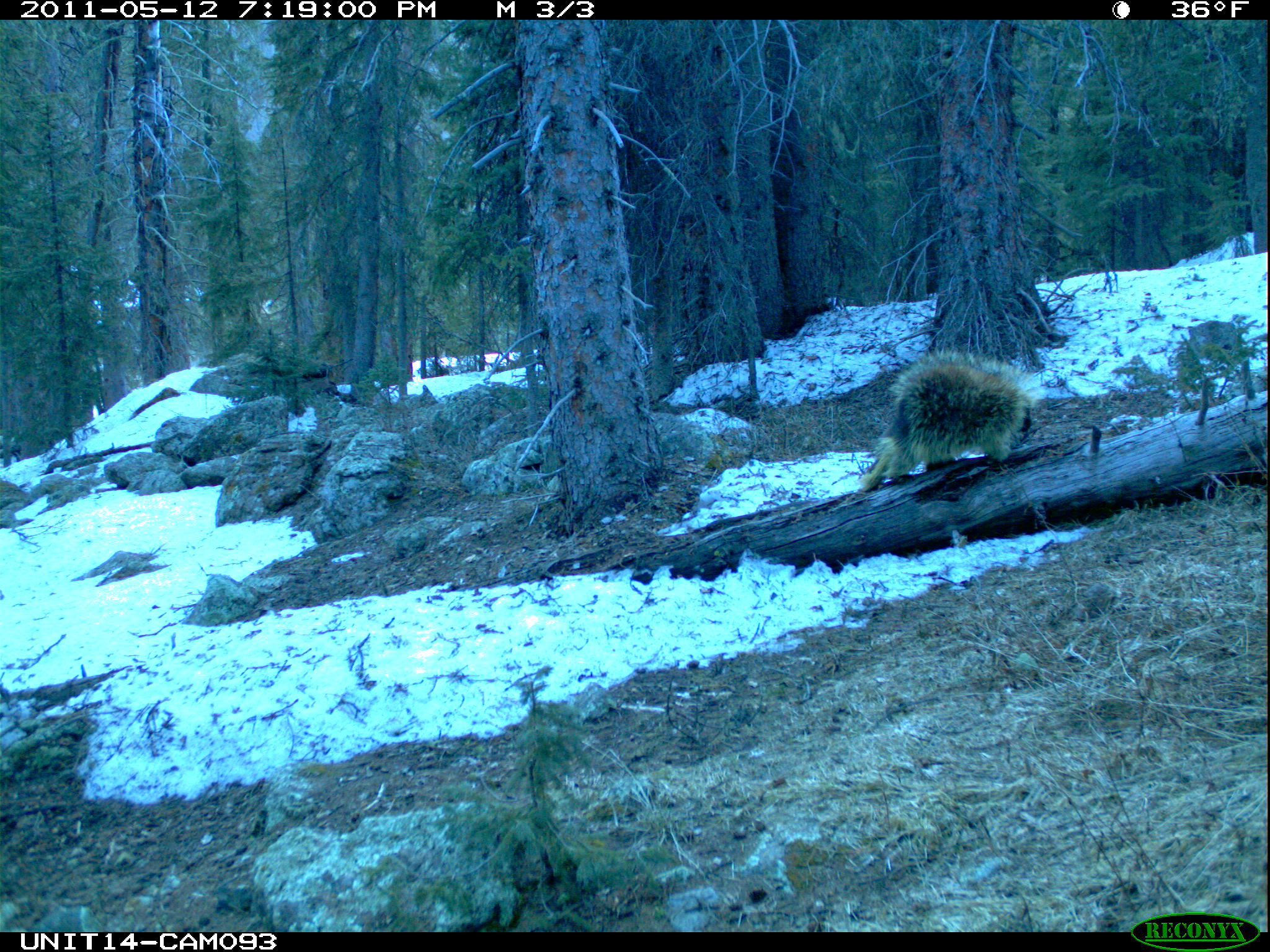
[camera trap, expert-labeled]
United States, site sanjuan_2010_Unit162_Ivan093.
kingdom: Animalia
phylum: Chordata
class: Mammalia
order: Rodentia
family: Erethizontidae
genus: Erethizon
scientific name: Erethizon dorsatum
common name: north american porcupine